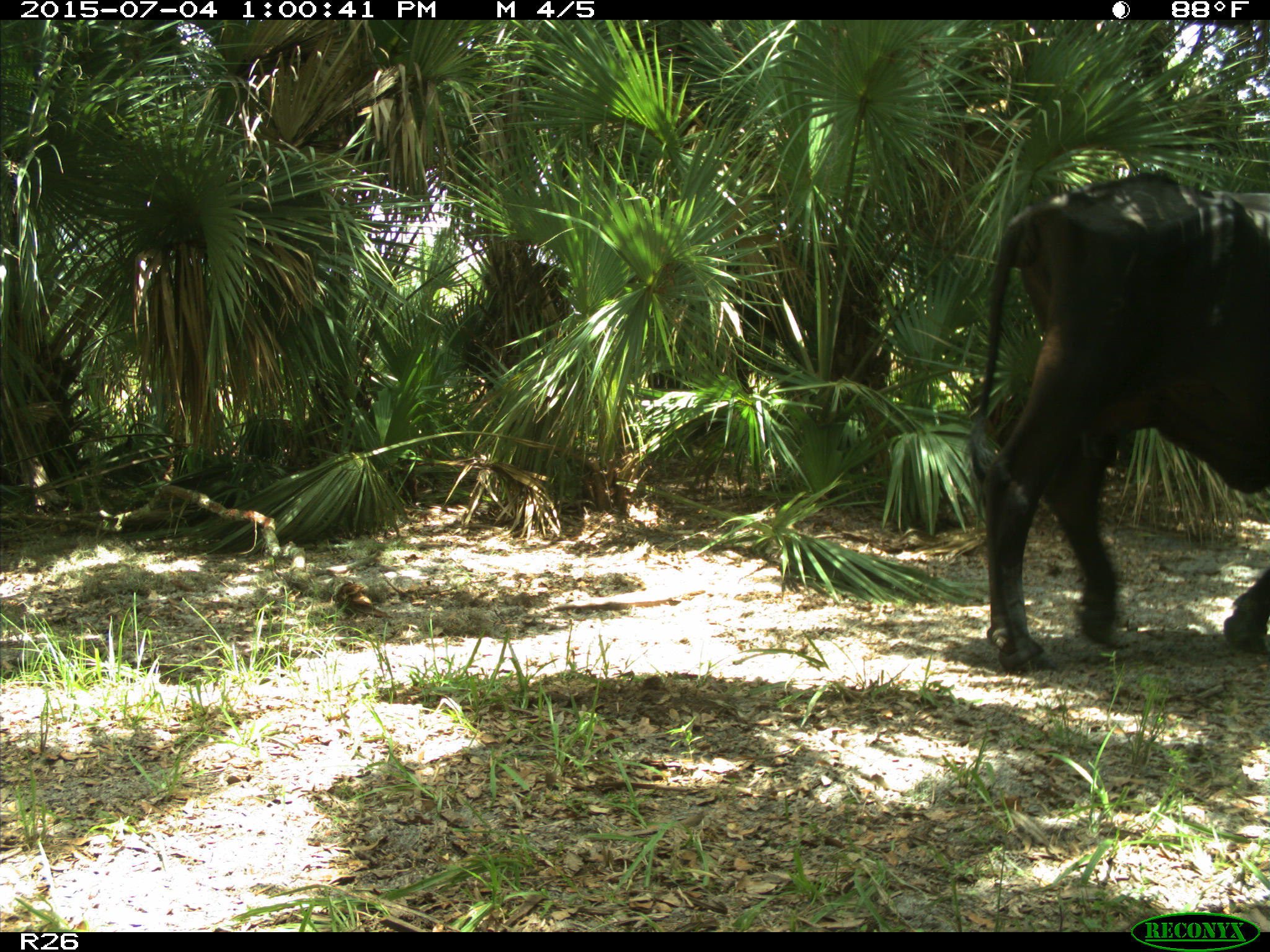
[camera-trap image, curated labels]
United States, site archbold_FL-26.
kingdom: Animalia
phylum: Chordata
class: Mammalia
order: Artiodactyla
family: Bovidae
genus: Bos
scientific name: Bos taurus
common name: domestic cow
Bos taurus (domestic cow).